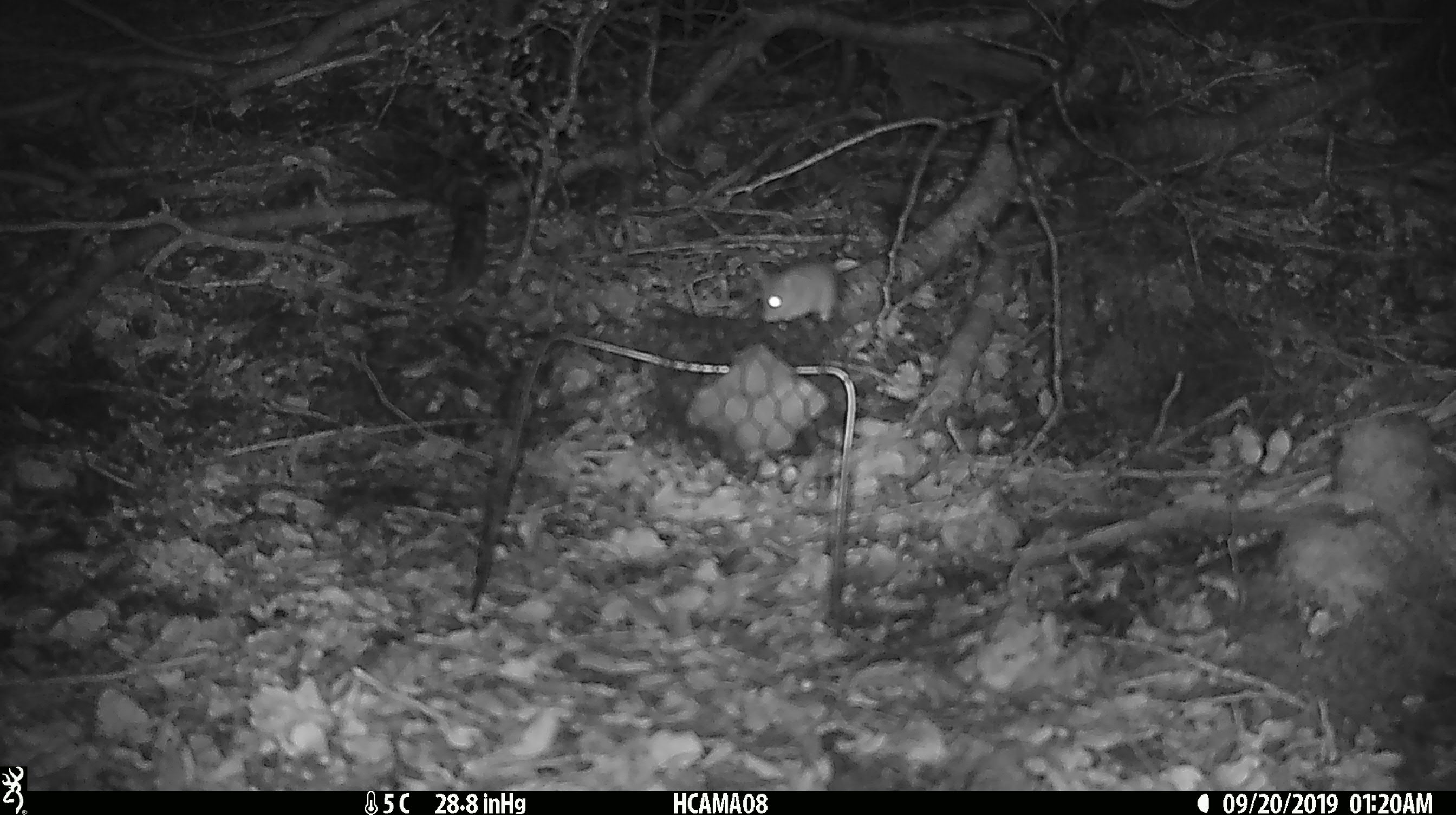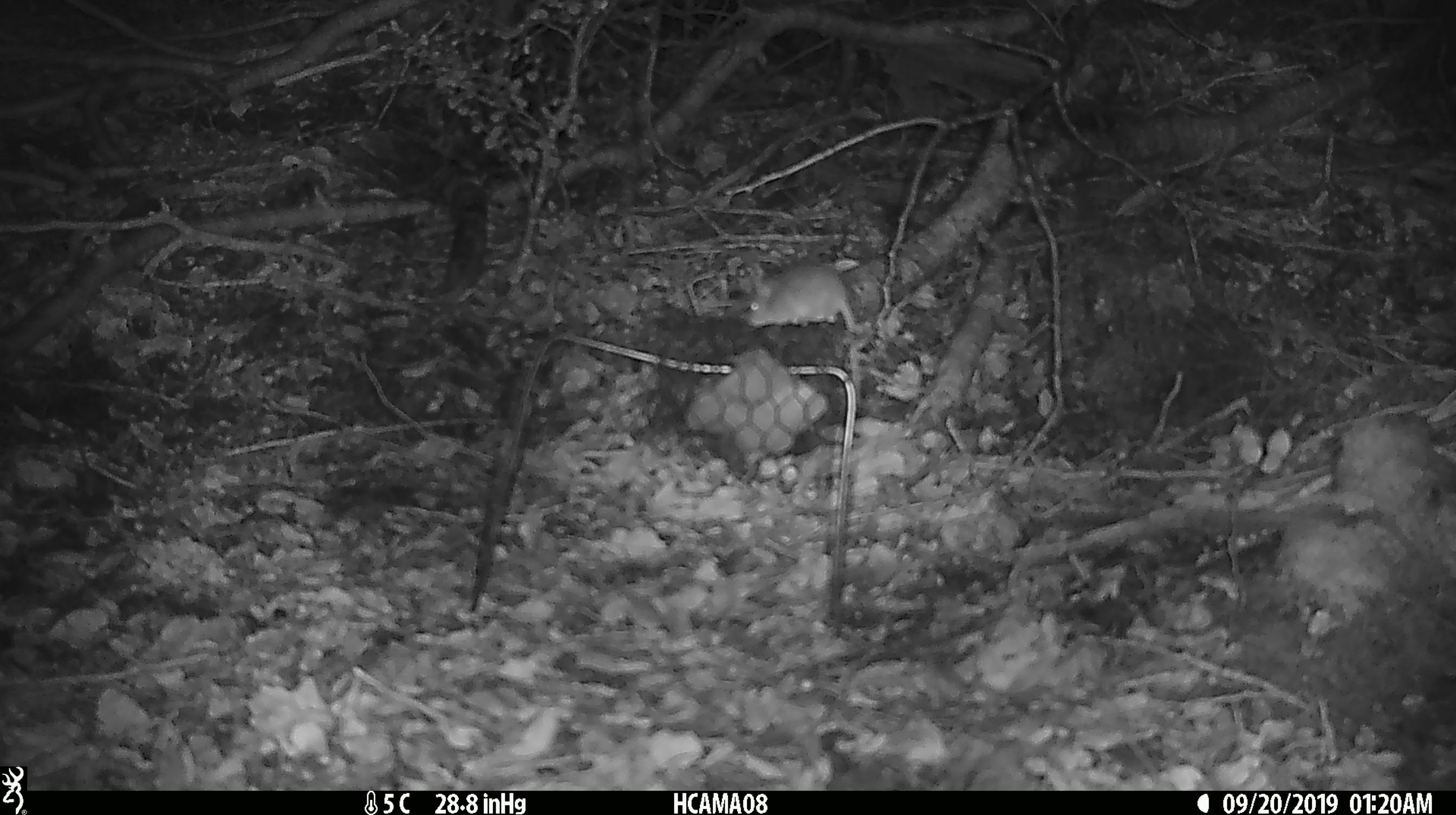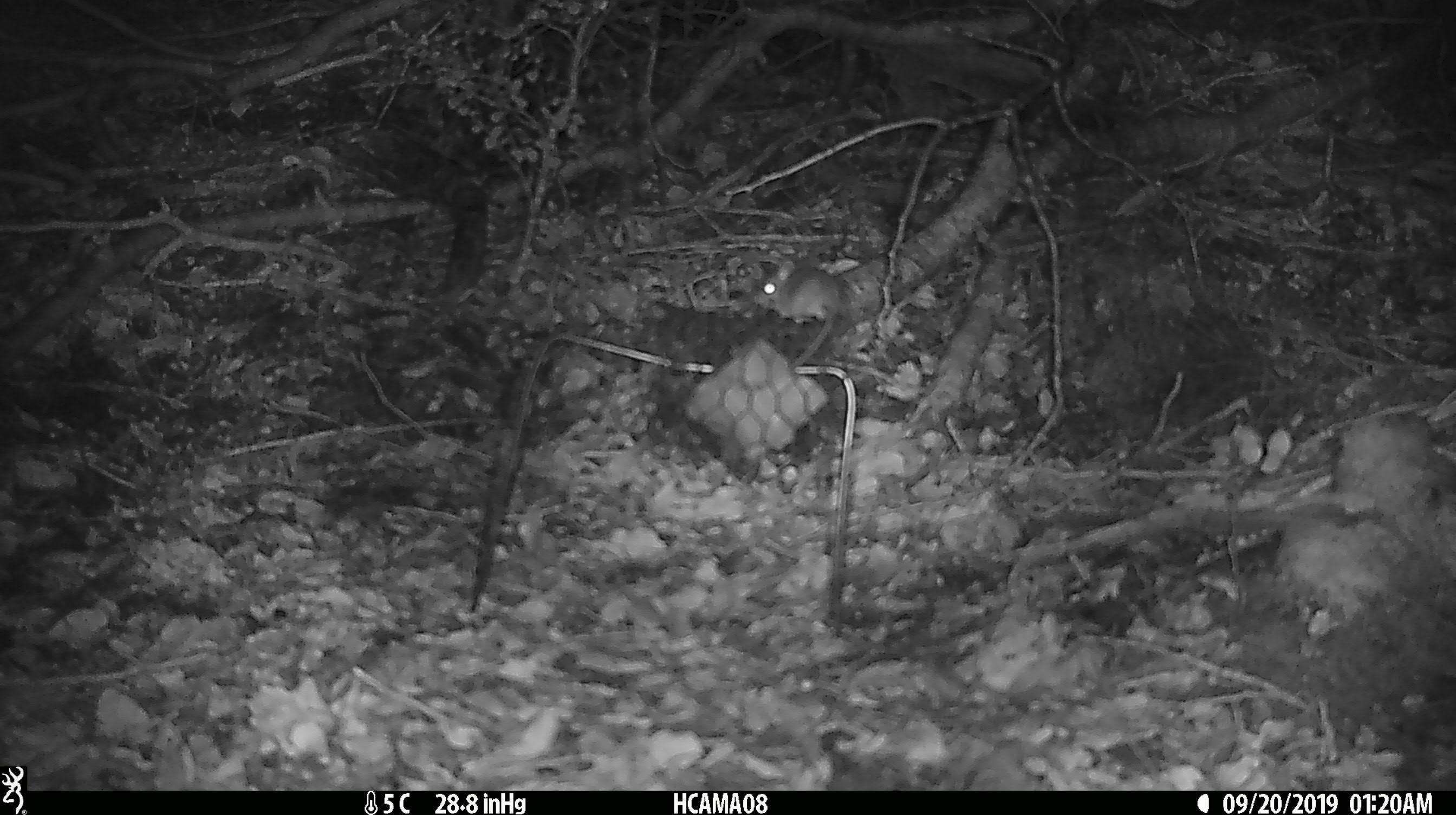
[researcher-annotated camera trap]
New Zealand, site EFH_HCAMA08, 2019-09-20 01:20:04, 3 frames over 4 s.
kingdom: Animalia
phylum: Chordata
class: Mammalia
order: Rodentia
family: Muridae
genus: Mus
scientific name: Mus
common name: mouse